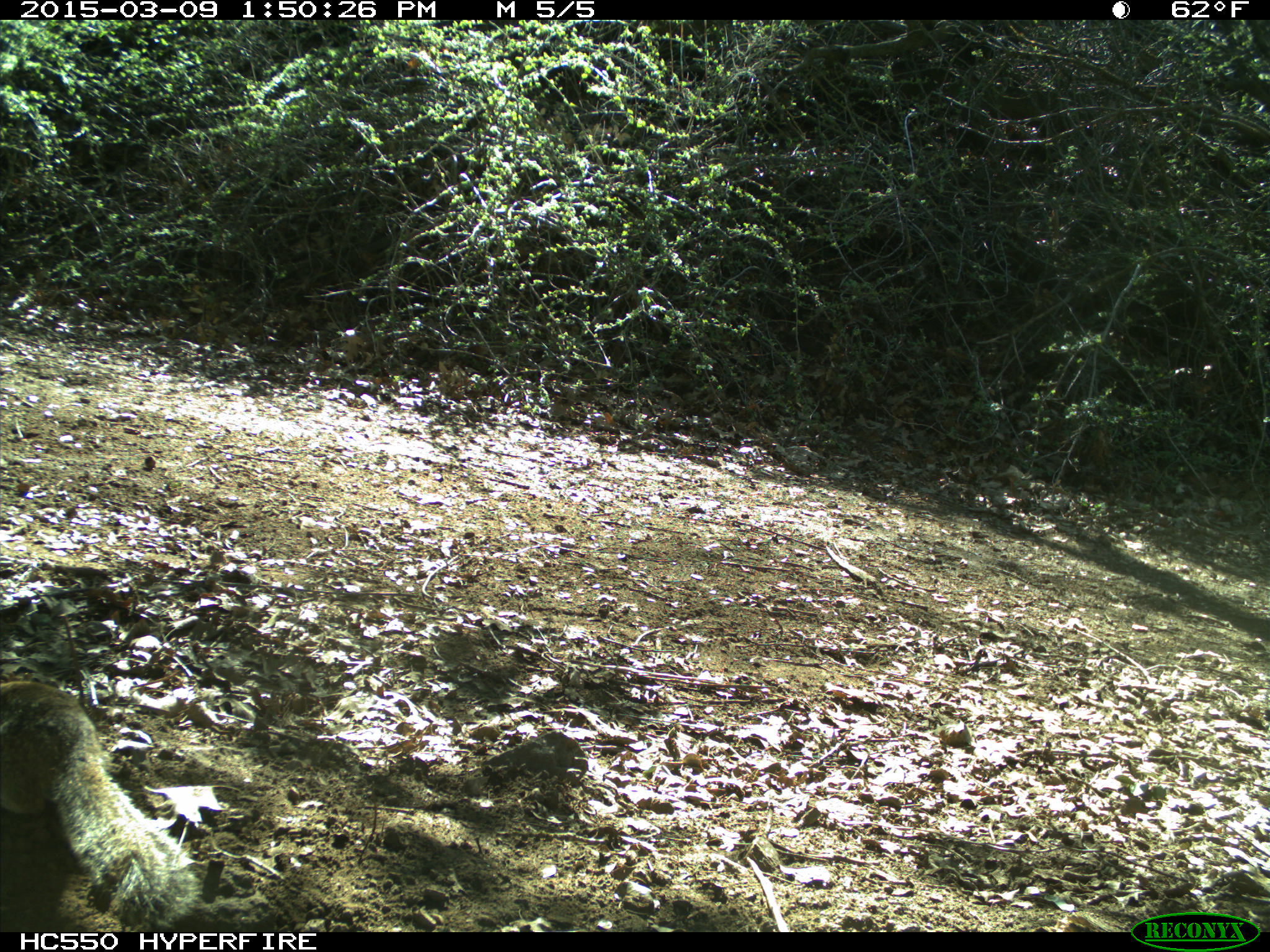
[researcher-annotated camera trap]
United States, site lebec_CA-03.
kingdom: Animalia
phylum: Chordata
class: Mammalia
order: Rodentia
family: Sciuridae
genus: Otospermophilus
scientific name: Otospermophilus beecheyi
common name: california ground squirrel